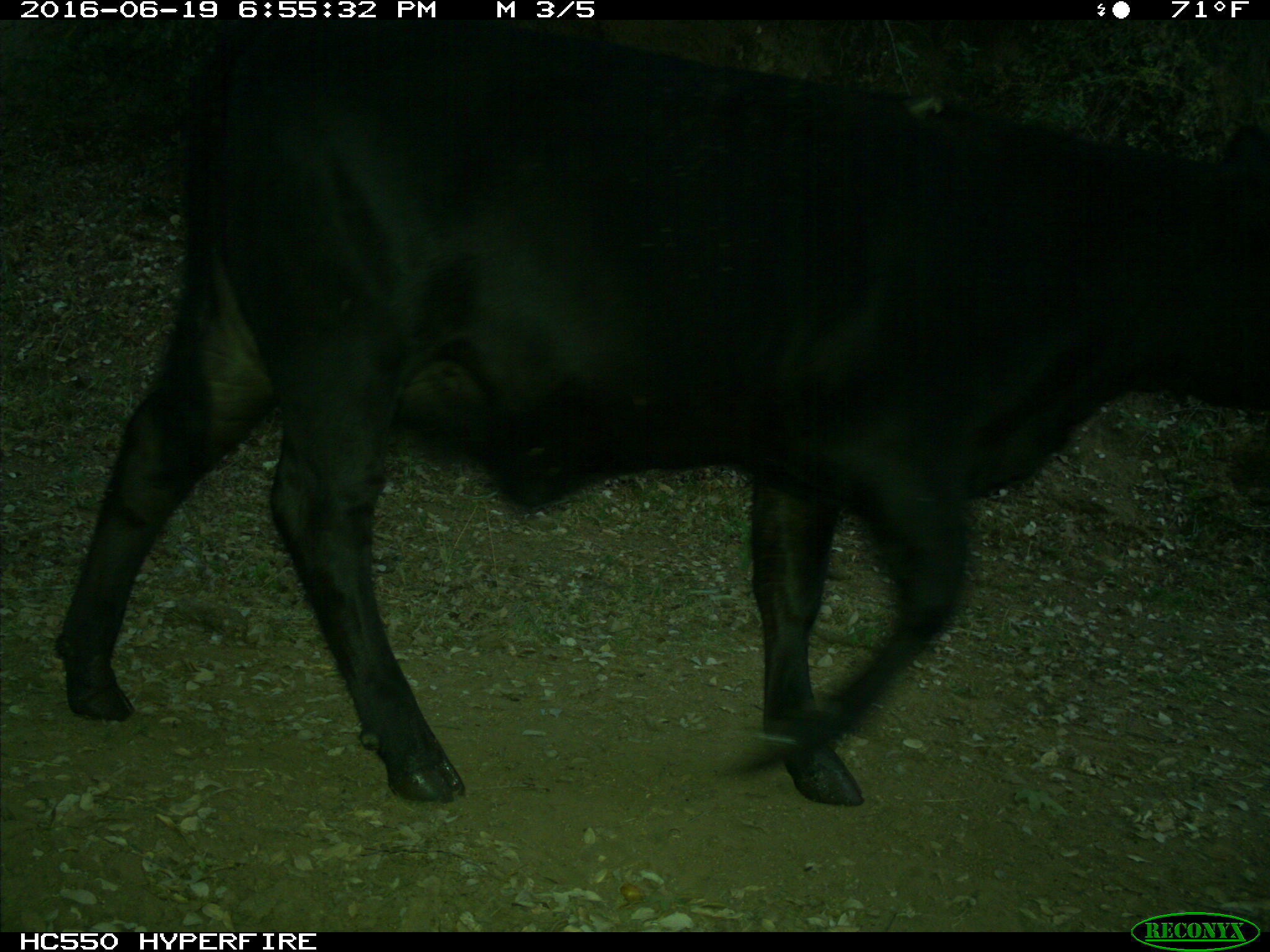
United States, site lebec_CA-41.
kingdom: Animalia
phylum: Chordata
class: Mammalia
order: Artiodactyla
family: Bovidae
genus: Bos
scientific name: Bos taurus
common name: domestic cow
Bos taurus (domestic cow).